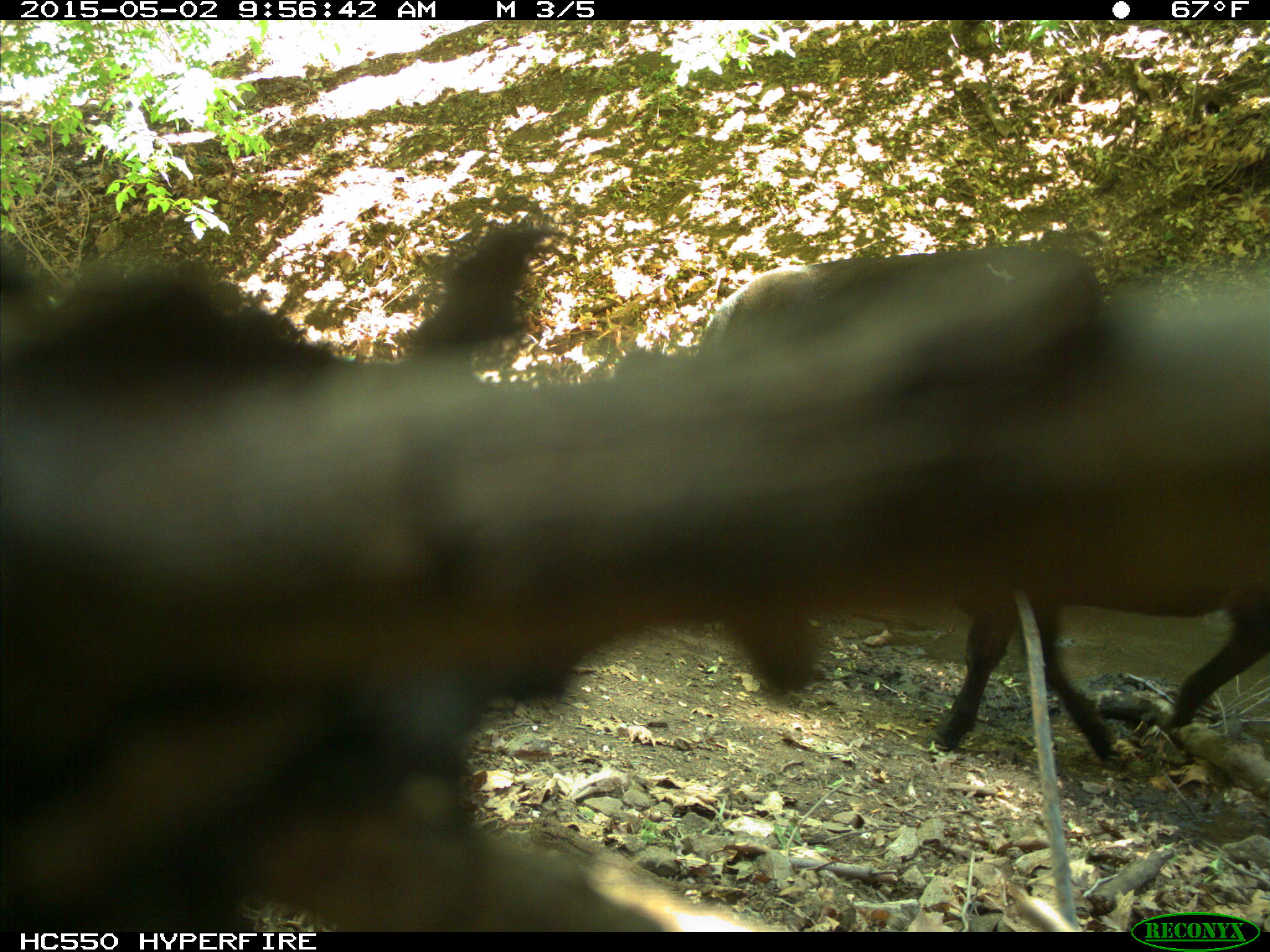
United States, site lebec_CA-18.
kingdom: Animalia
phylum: Chordata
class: Mammalia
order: Artiodactyla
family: Bovidae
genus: Bos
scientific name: Bos taurus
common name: domestic cow